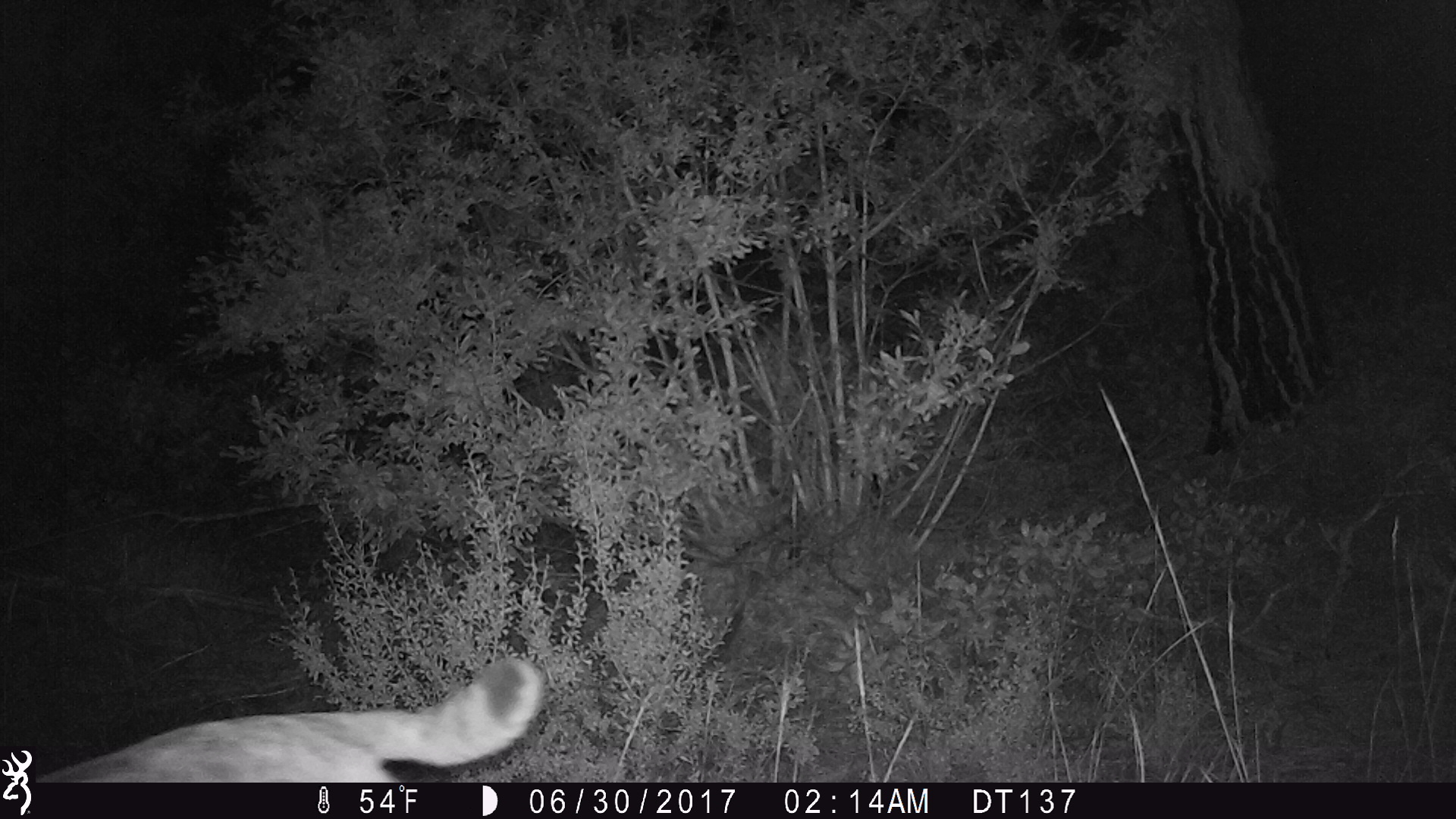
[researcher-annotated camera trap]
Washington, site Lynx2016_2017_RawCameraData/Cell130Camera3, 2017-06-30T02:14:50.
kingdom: Animalia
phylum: Chordata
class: Mammalia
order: Carnivora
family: Felidae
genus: Lynx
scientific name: Lynx rufus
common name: bobcat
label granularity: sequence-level